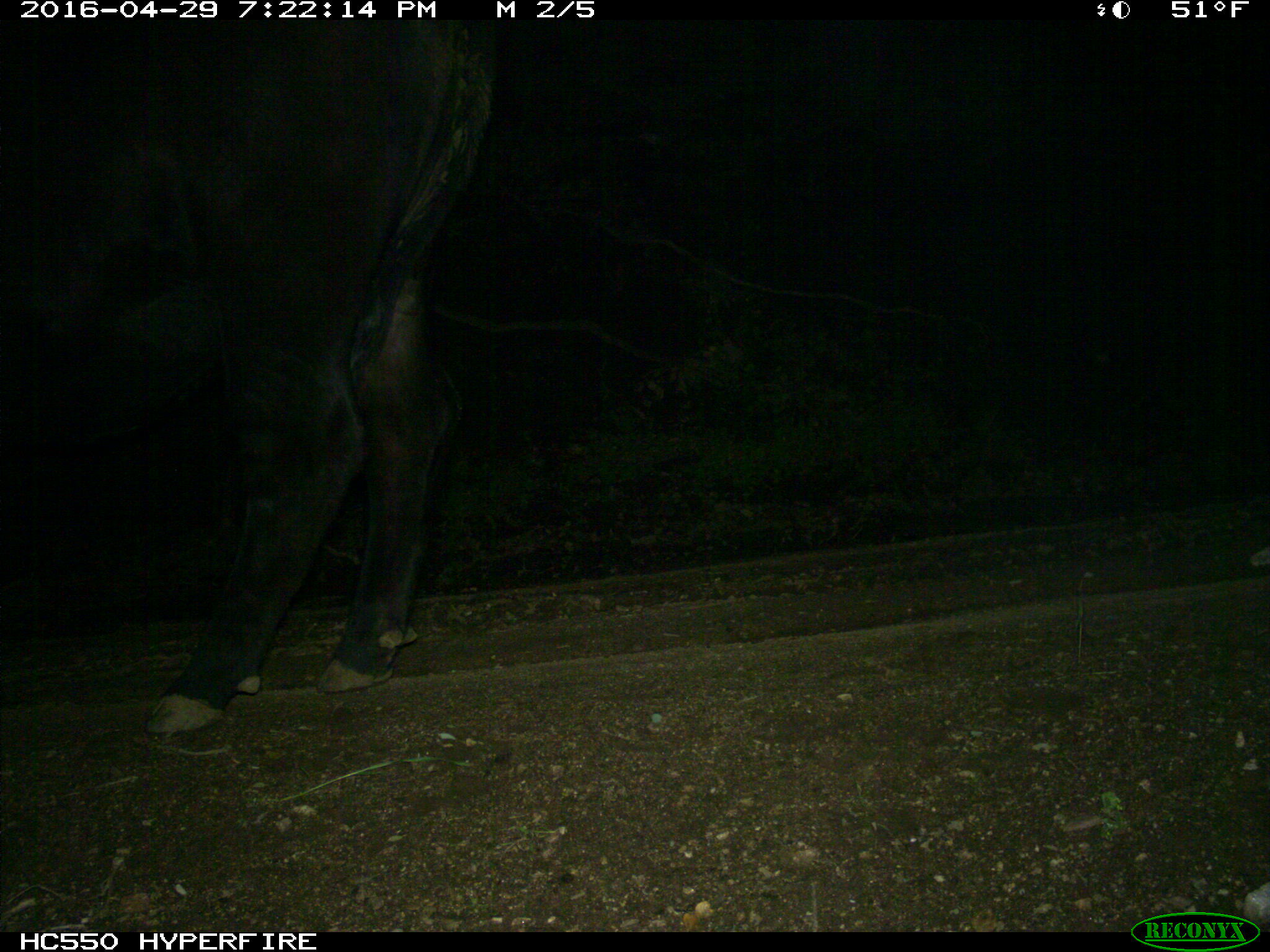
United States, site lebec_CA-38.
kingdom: Animalia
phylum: Chordata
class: Mammalia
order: Artiodactyla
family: Bovidae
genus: Bos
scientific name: Bos taurus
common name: domestic cow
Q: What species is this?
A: Bos taurus (domestic cow).